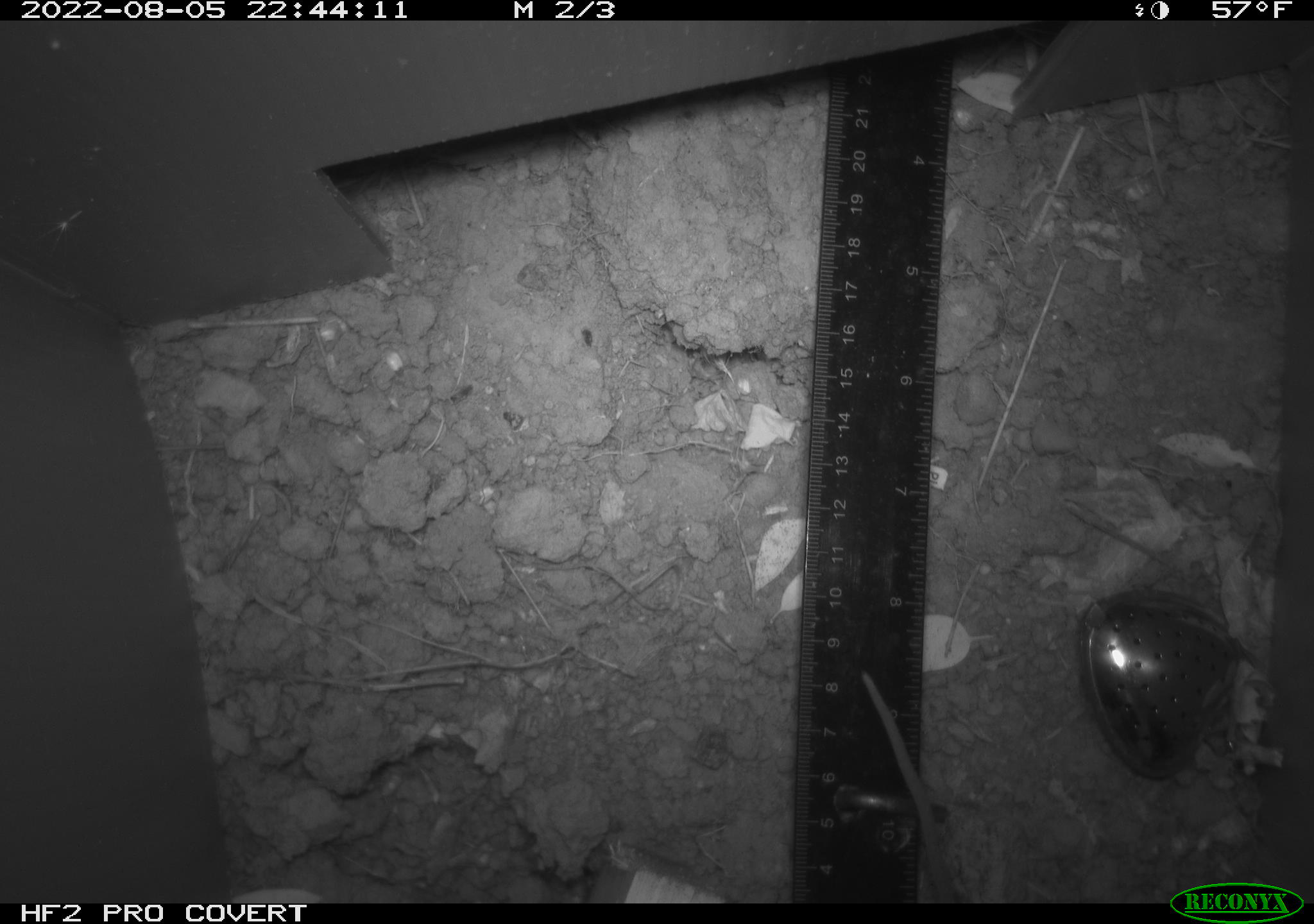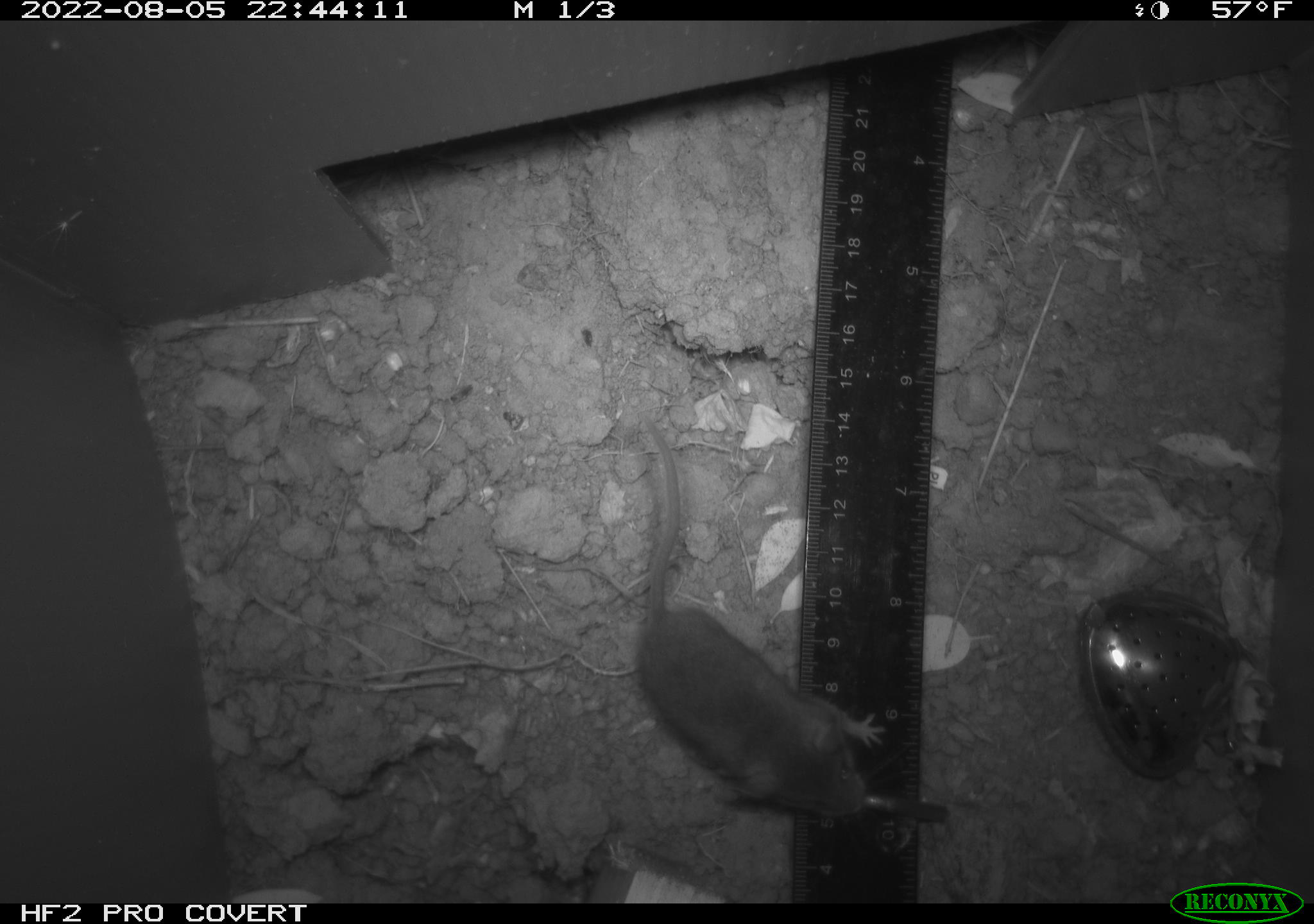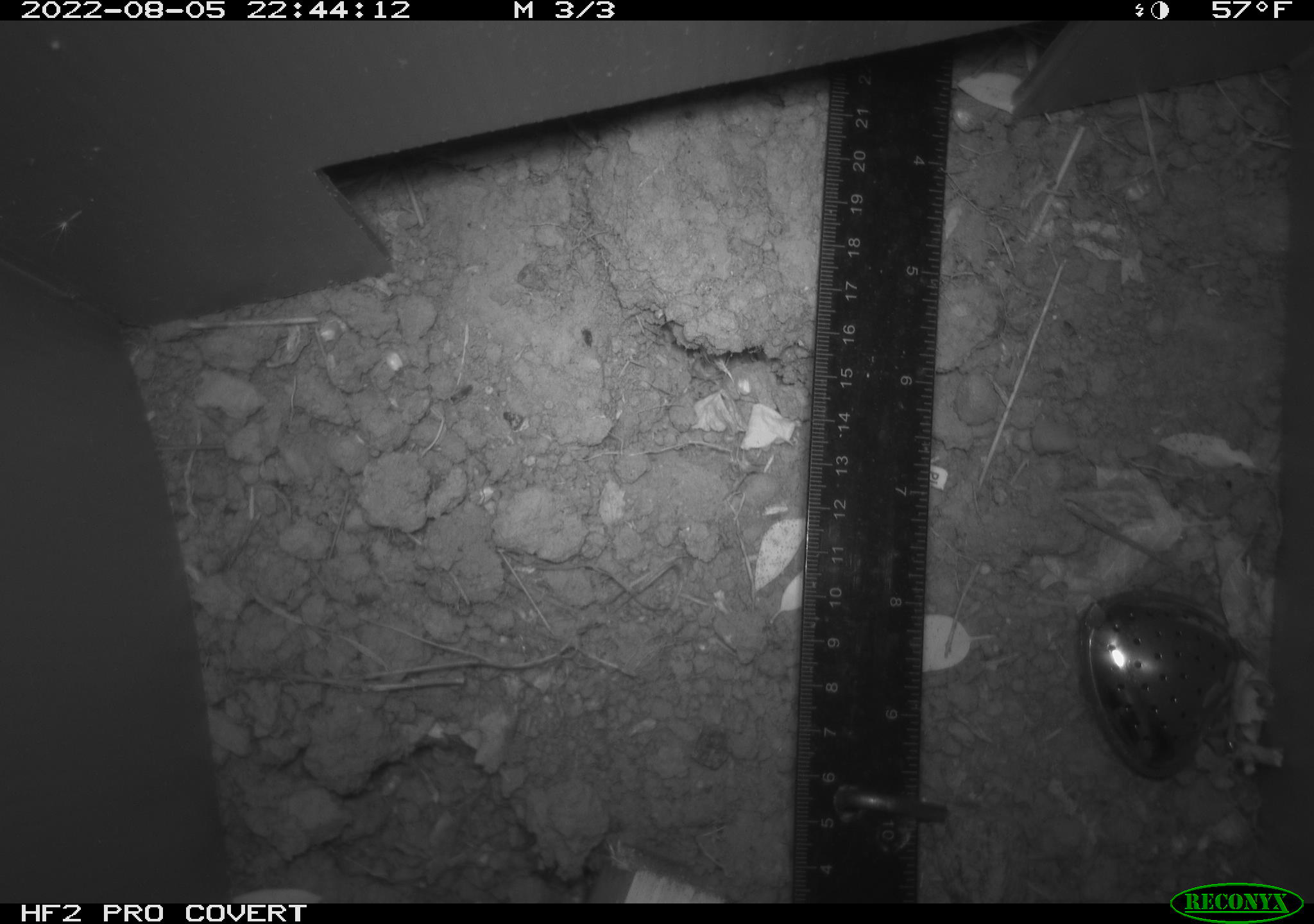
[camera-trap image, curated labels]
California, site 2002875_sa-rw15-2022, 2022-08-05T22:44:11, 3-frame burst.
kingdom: Animalia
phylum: Chordata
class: Mammalia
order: Rodentia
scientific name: Rodentia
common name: mouse species